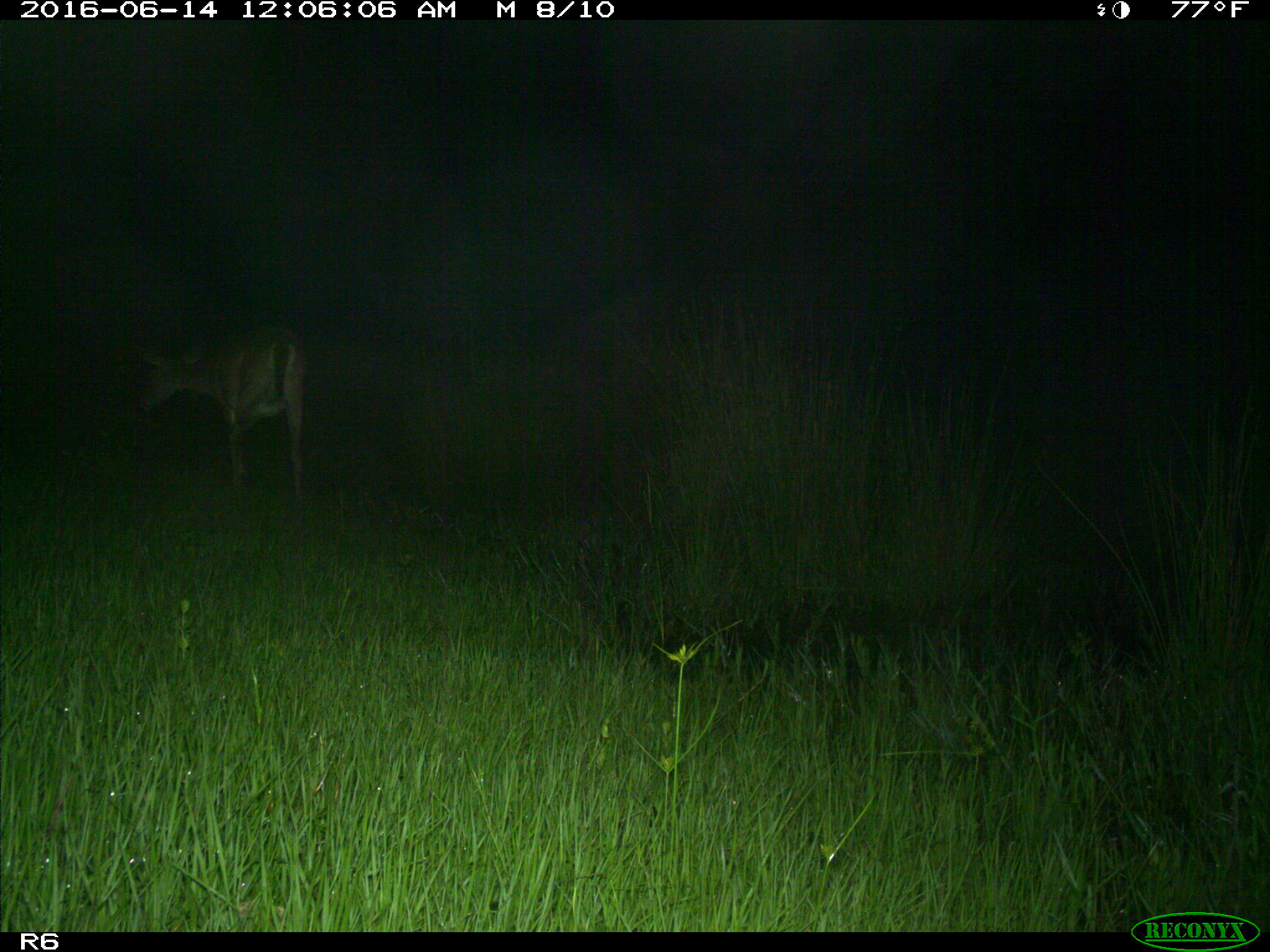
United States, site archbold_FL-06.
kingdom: Animalia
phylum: Chordata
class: Mammalia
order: Artiodactyla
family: Cervidae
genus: Odocoileus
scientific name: Odocoileus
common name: deer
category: unidentified deer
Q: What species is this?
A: Unidentified deer (deer) (Odocoileus).